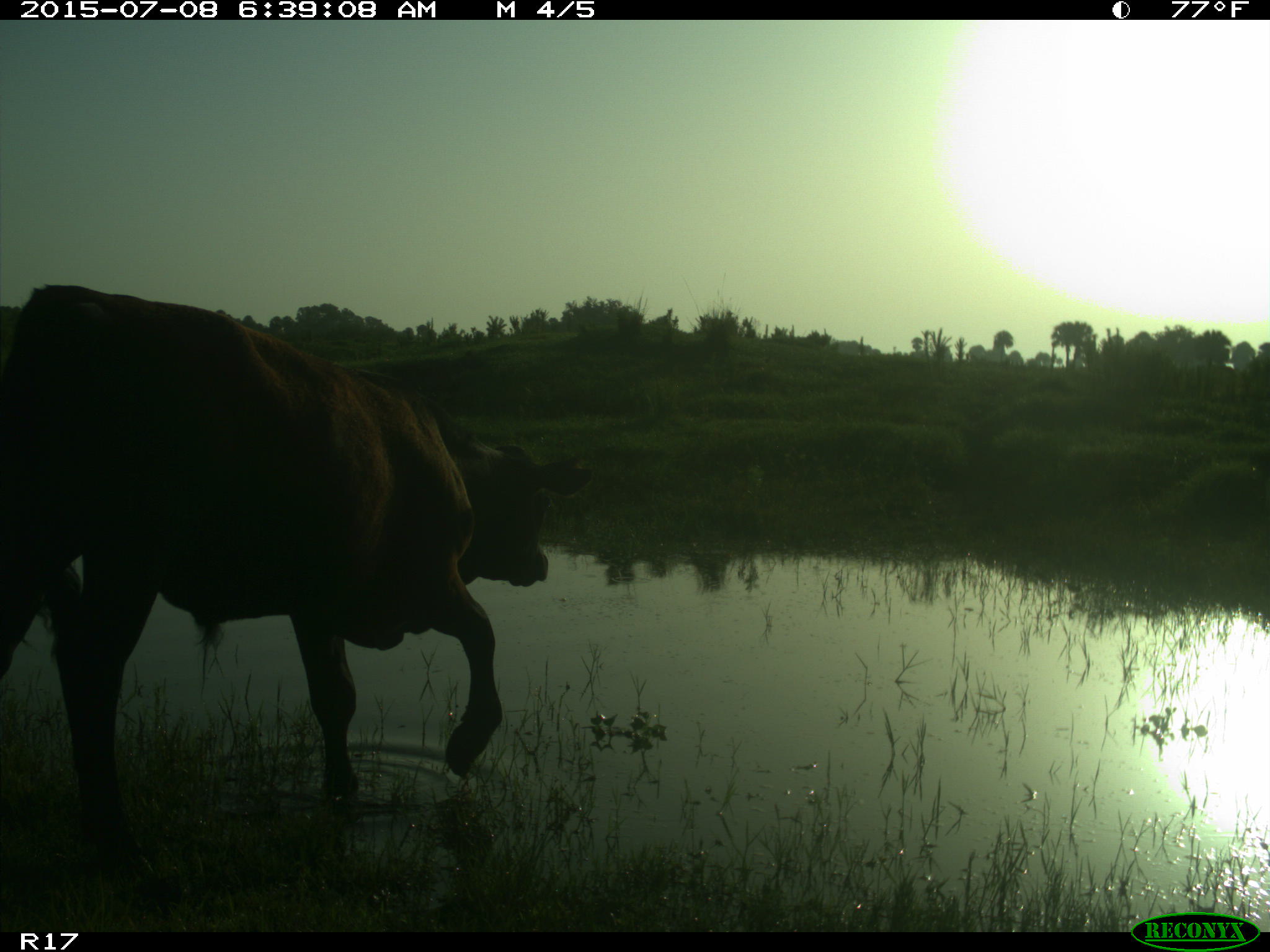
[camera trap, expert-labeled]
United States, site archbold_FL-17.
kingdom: Animalia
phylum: Chordata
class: Mammalia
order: Artiodactyla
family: Bovidae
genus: Bos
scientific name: Bos taurus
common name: domestic cow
Bos taurus (domestic cow).